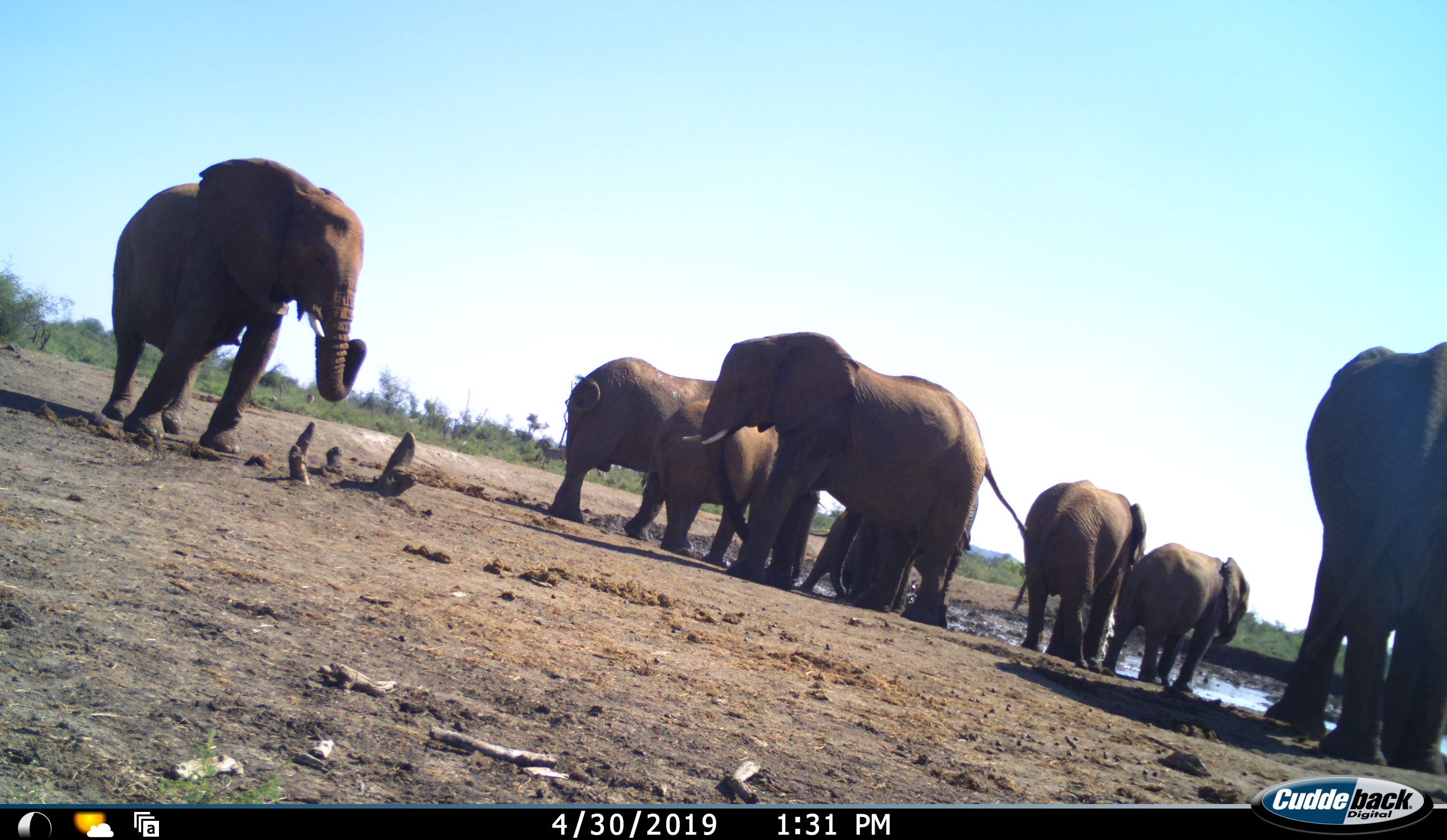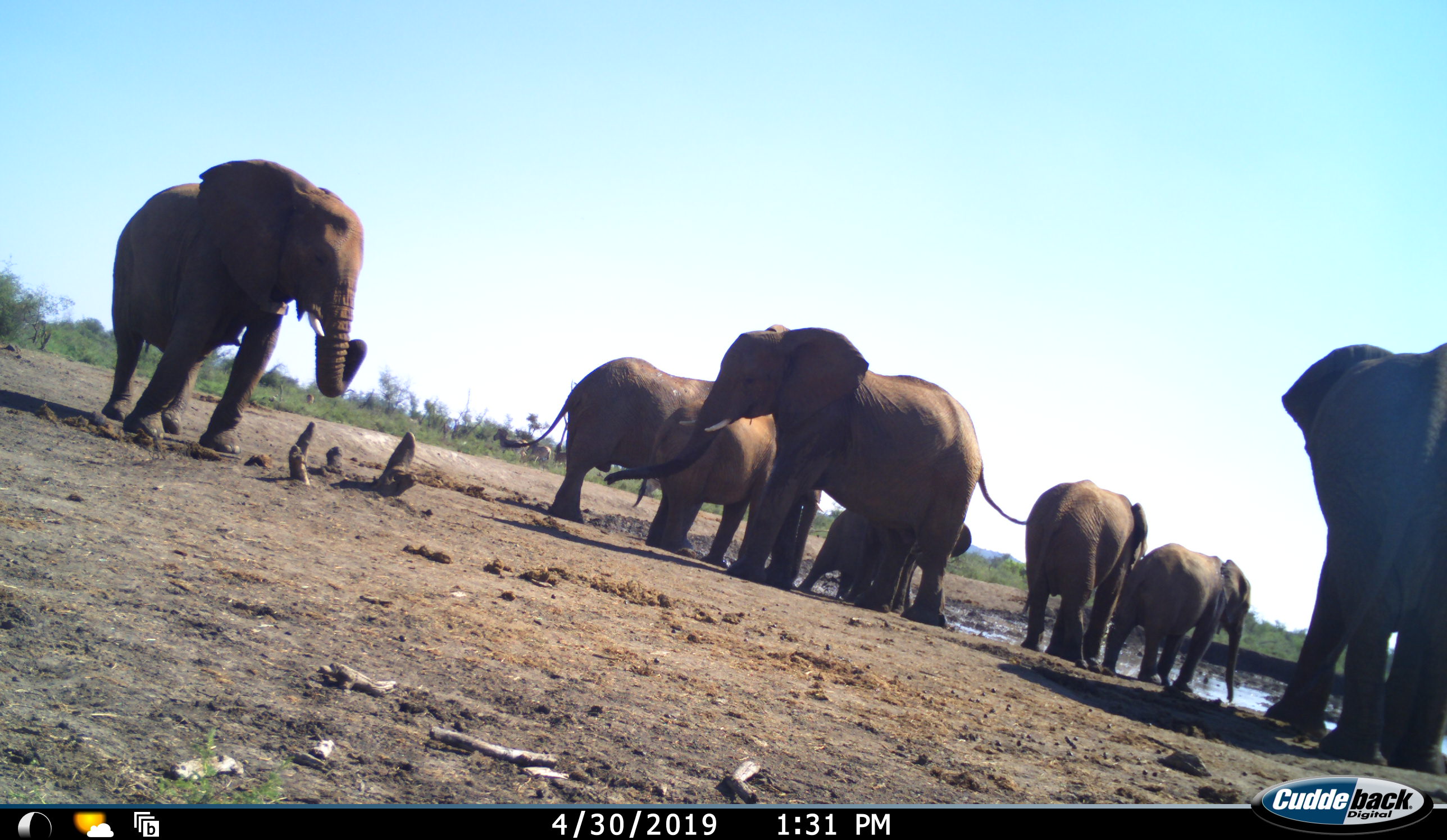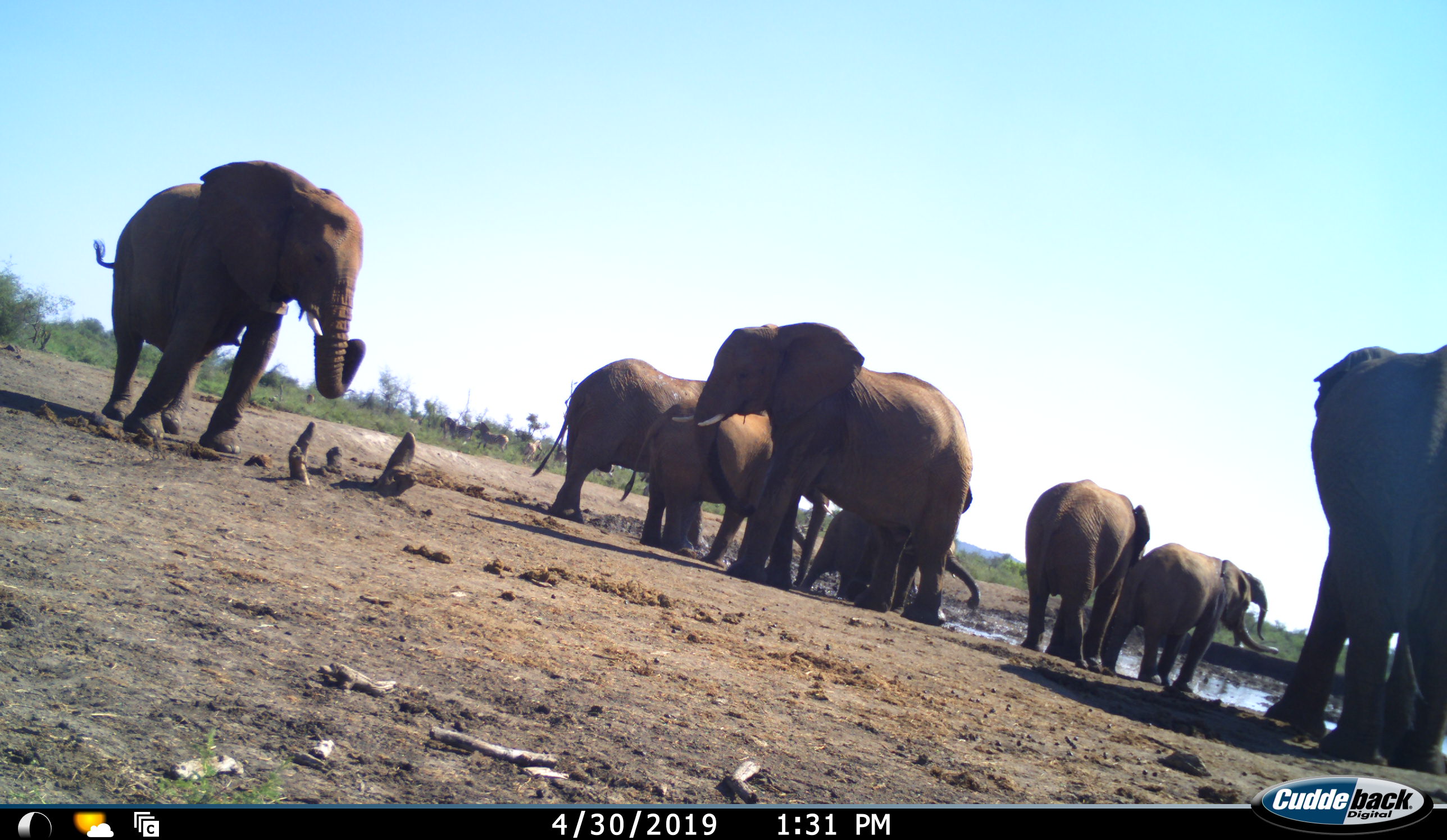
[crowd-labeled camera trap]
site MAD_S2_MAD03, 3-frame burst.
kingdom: Animalia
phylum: Chordata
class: Mammalia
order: Proboscidea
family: Elephantidae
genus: Loxodonta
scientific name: Loxodonta africana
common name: african bush elephant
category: elephant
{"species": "elephant (african bush elephant) (Loxodonta africana)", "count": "8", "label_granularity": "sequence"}